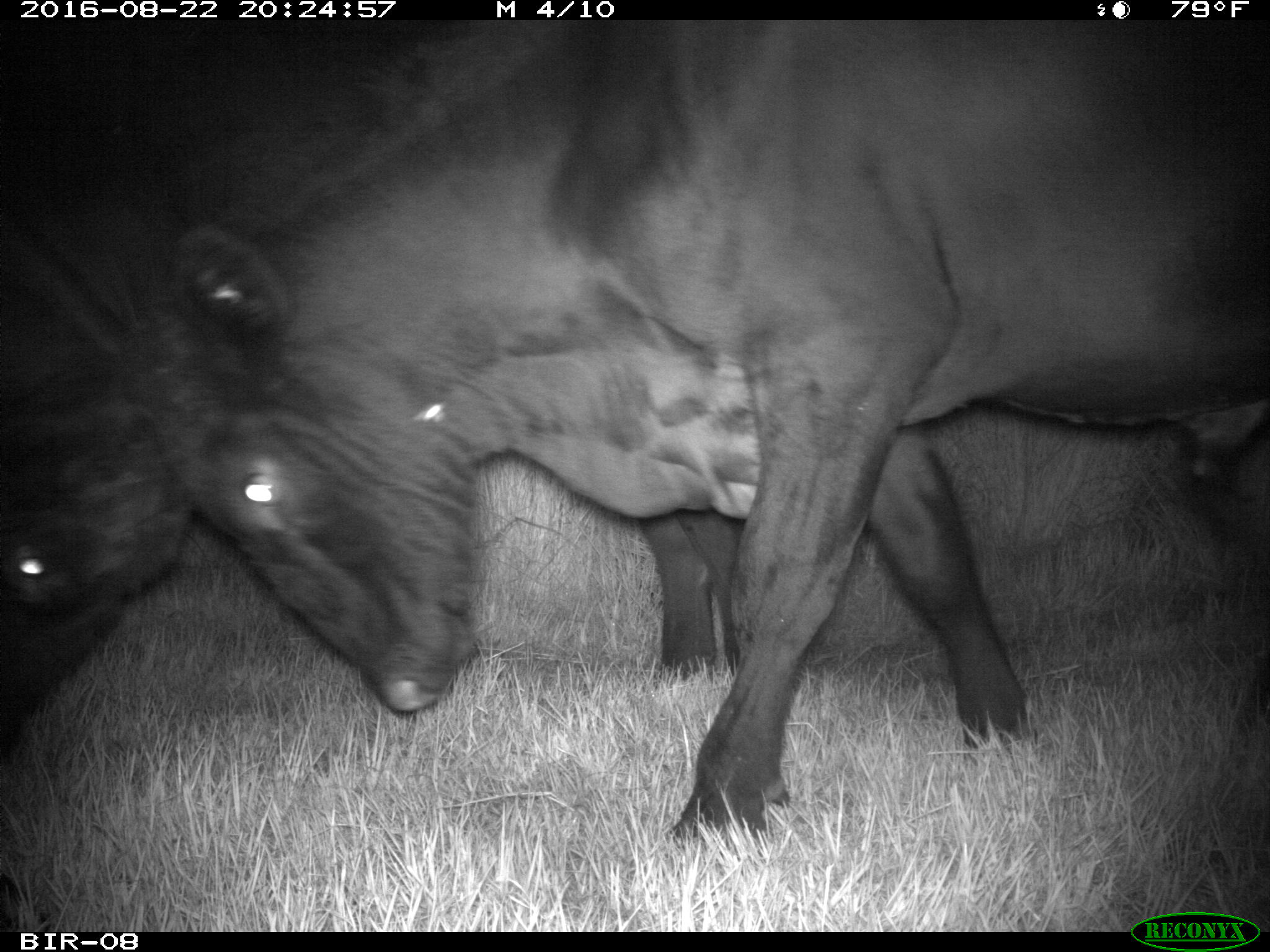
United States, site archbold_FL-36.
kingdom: Animalia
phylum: Chordata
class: Mammalia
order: Artiodactyla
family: Bovidae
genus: Bos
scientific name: Bos taurus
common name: domestic cow